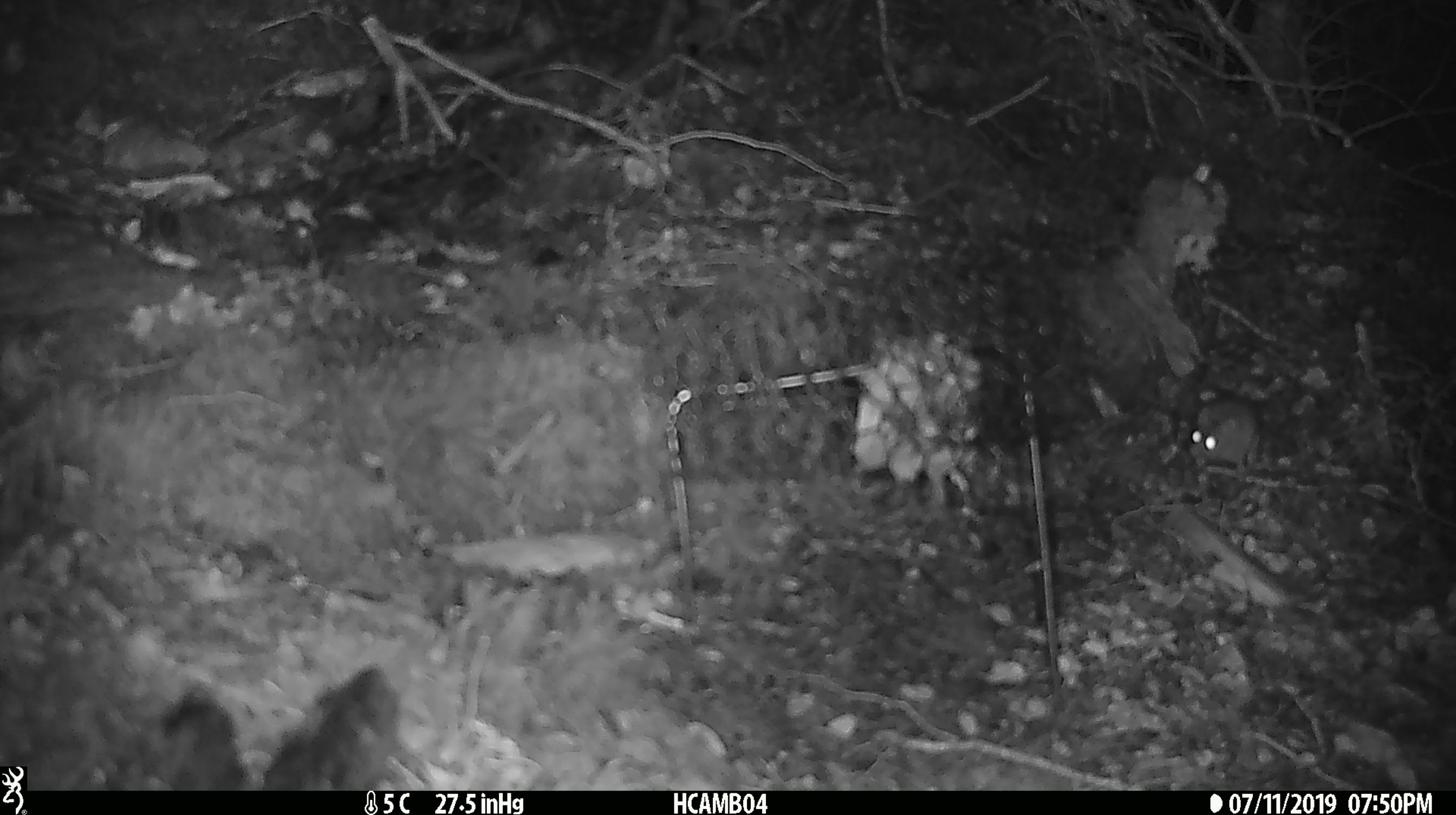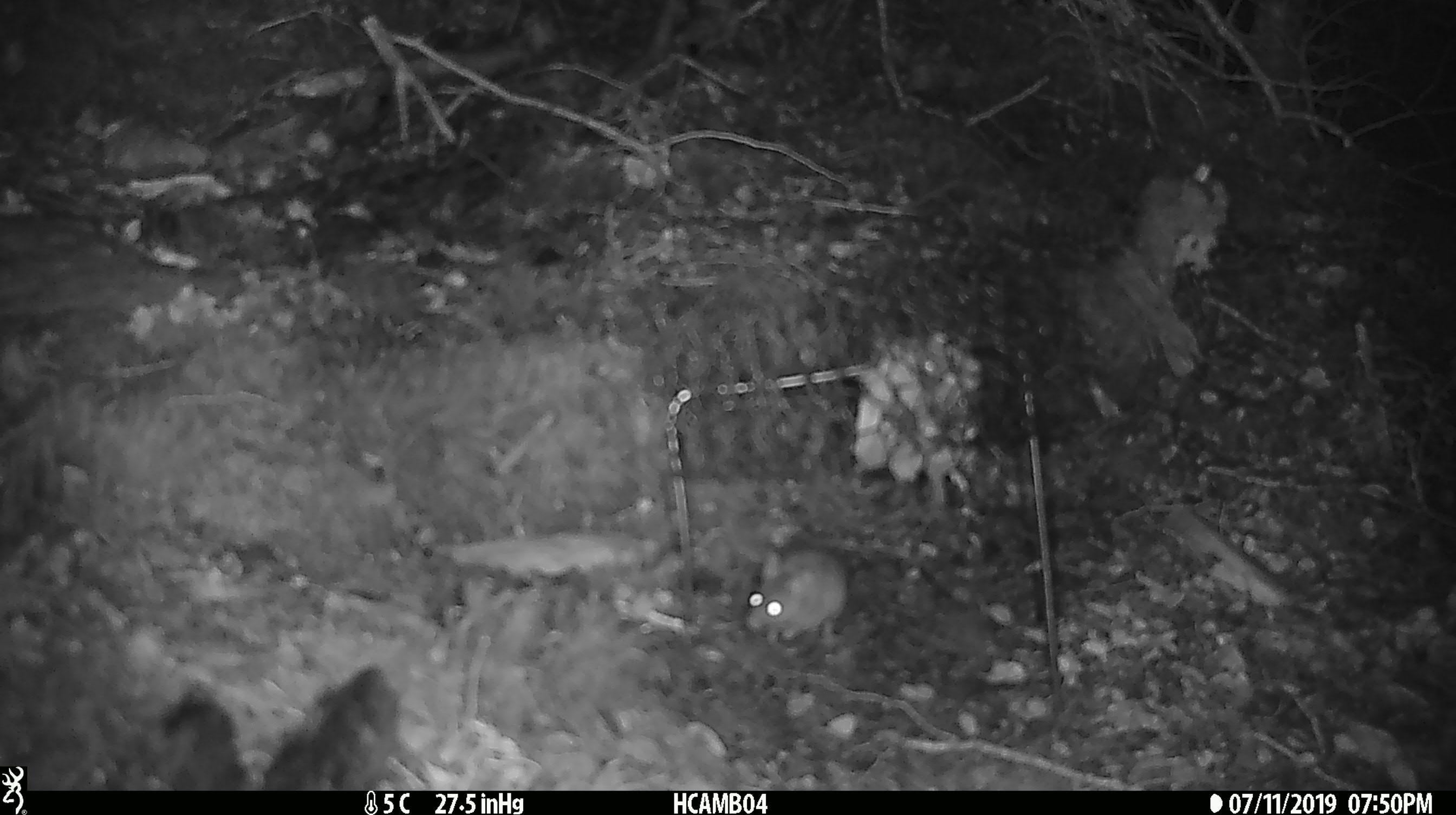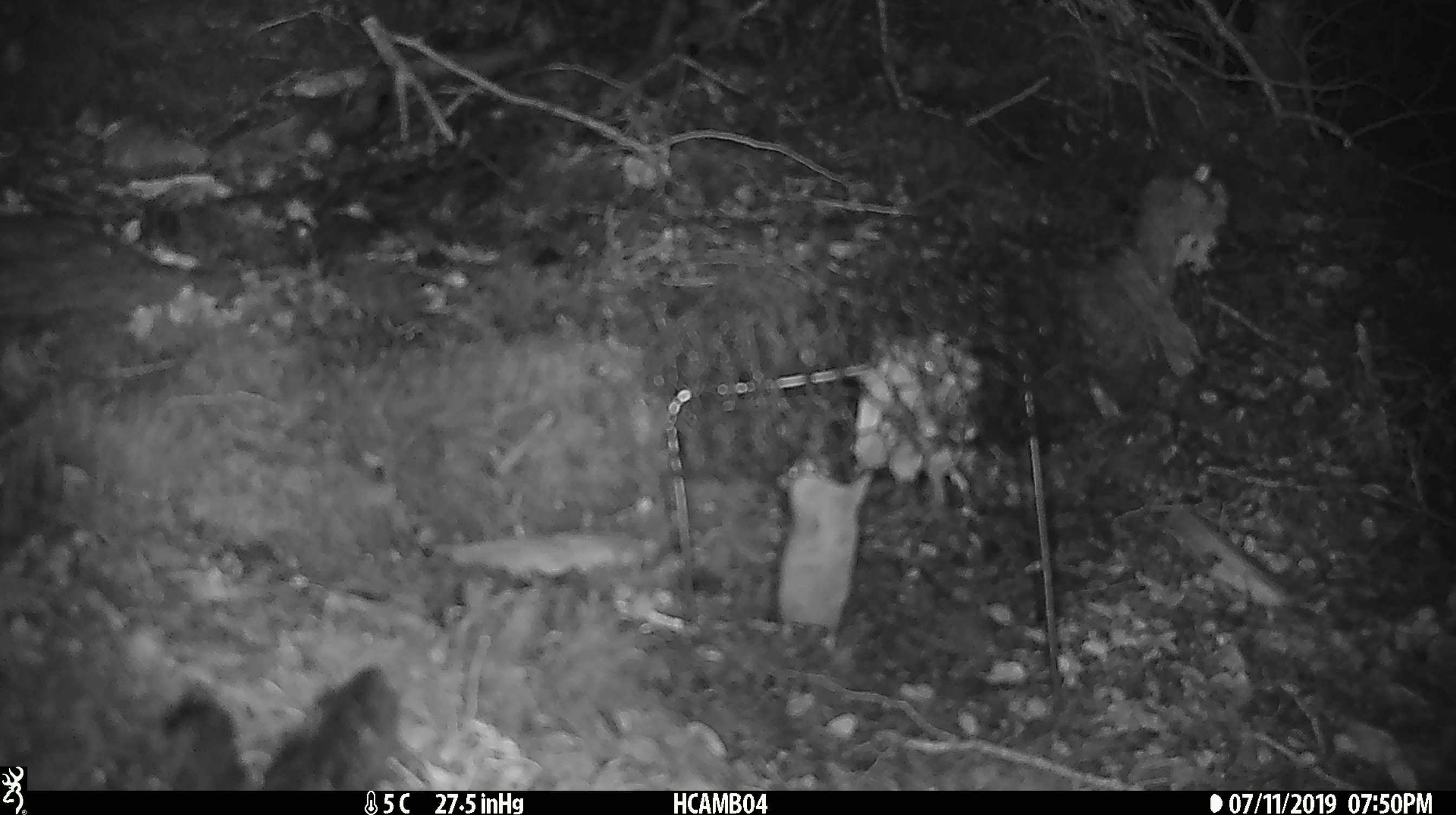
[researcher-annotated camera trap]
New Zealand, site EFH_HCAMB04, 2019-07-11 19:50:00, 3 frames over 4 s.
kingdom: Animalia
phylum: Chordata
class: Mammalia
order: Rodentia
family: Muridae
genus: Mus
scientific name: Mus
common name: mouse